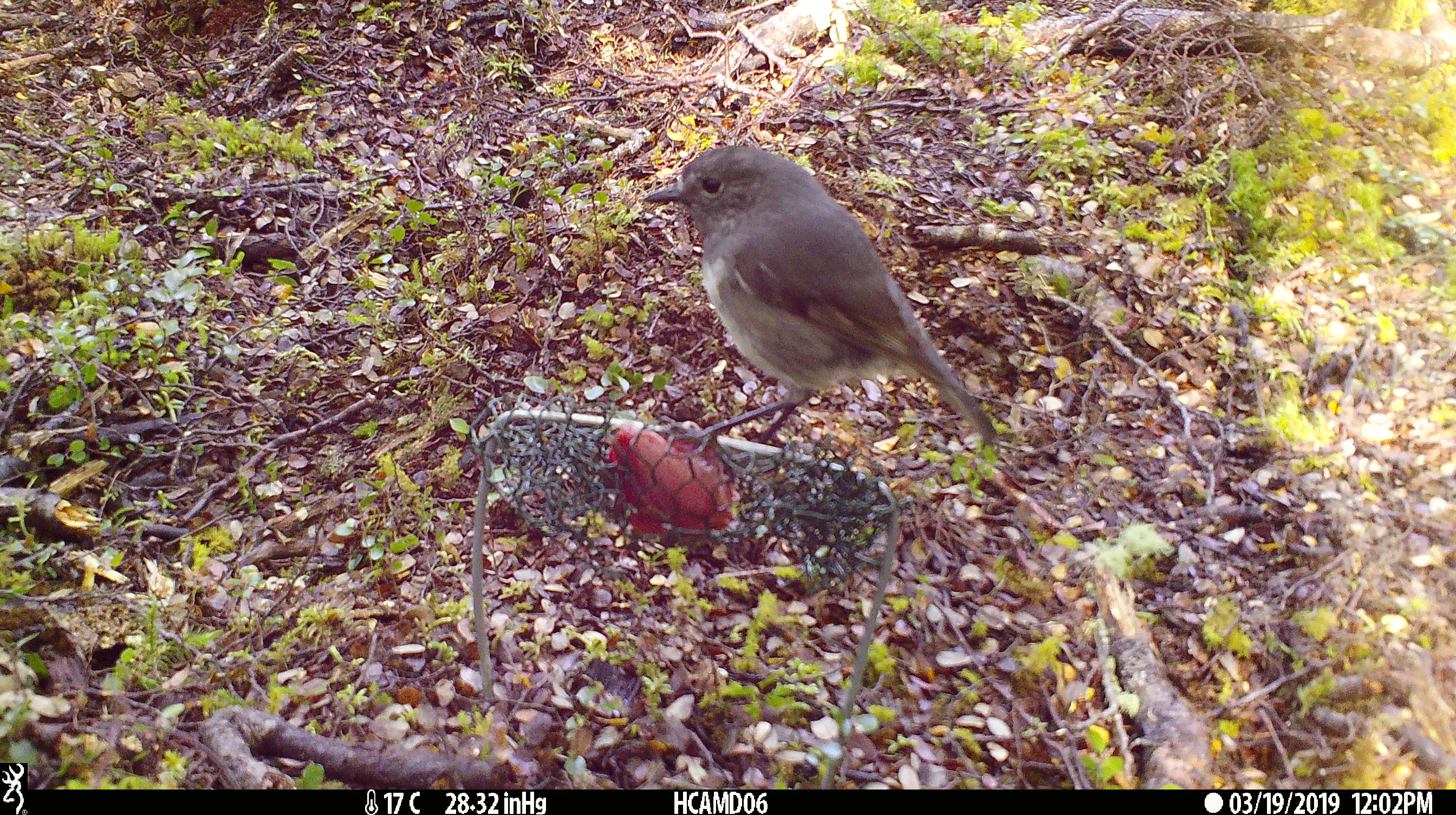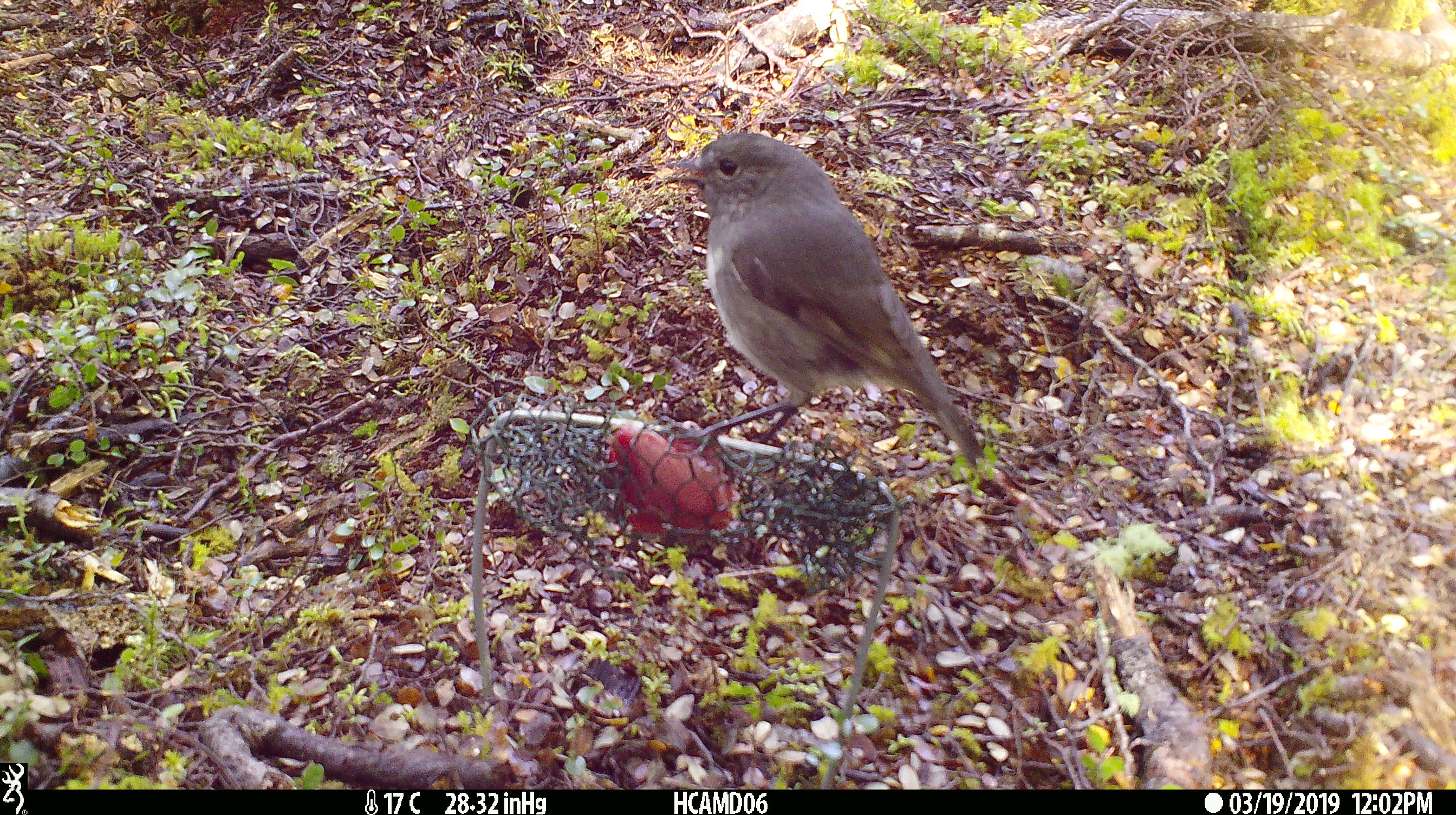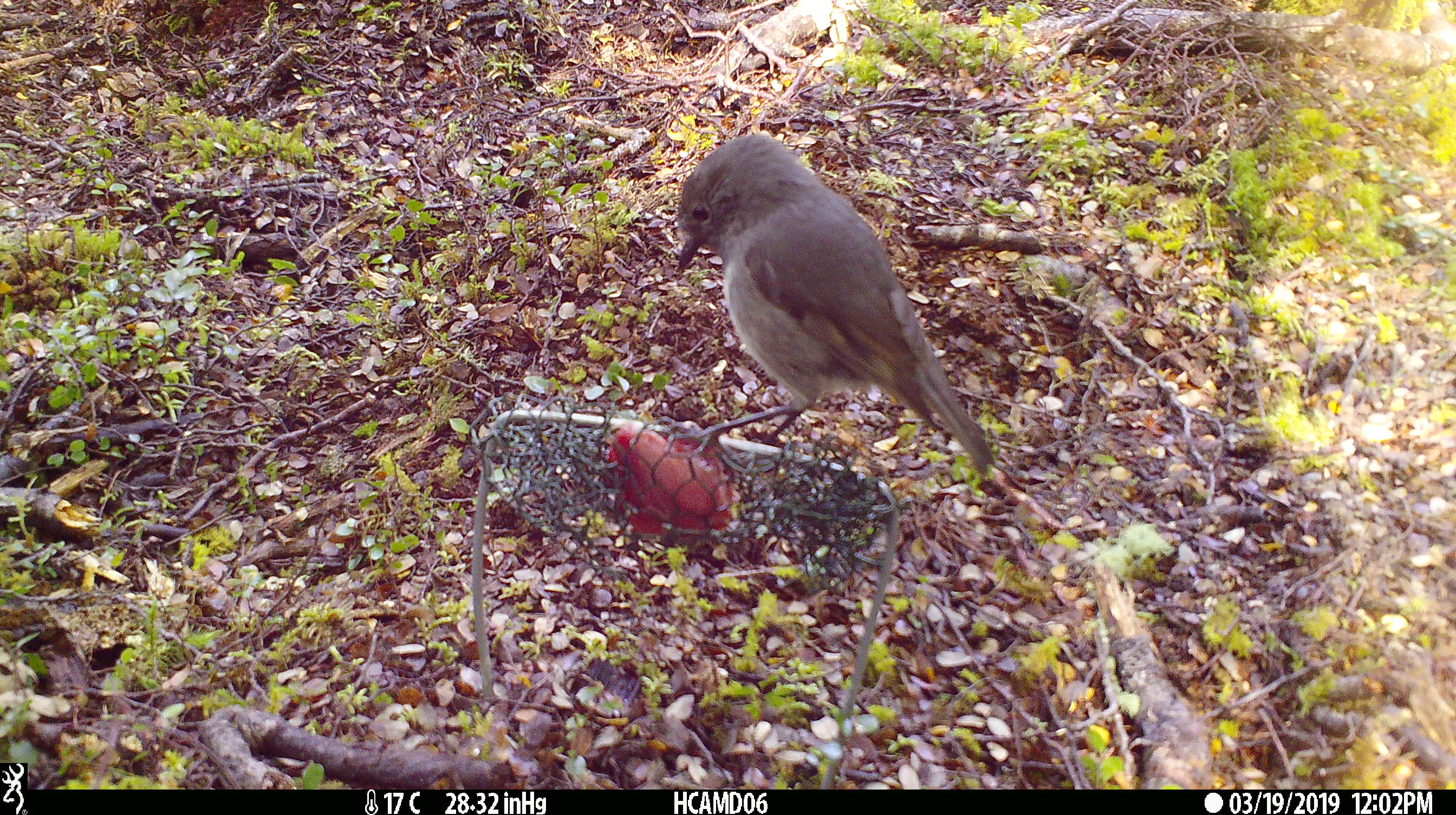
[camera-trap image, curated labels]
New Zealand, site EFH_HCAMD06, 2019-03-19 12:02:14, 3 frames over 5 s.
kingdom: Animalia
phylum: Chordata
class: Aves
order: Passeriformes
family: Petroicidae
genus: Petroica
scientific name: Petroica australis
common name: new zealand robin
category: robin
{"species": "robin (new zealand robin) (Petroica australis)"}